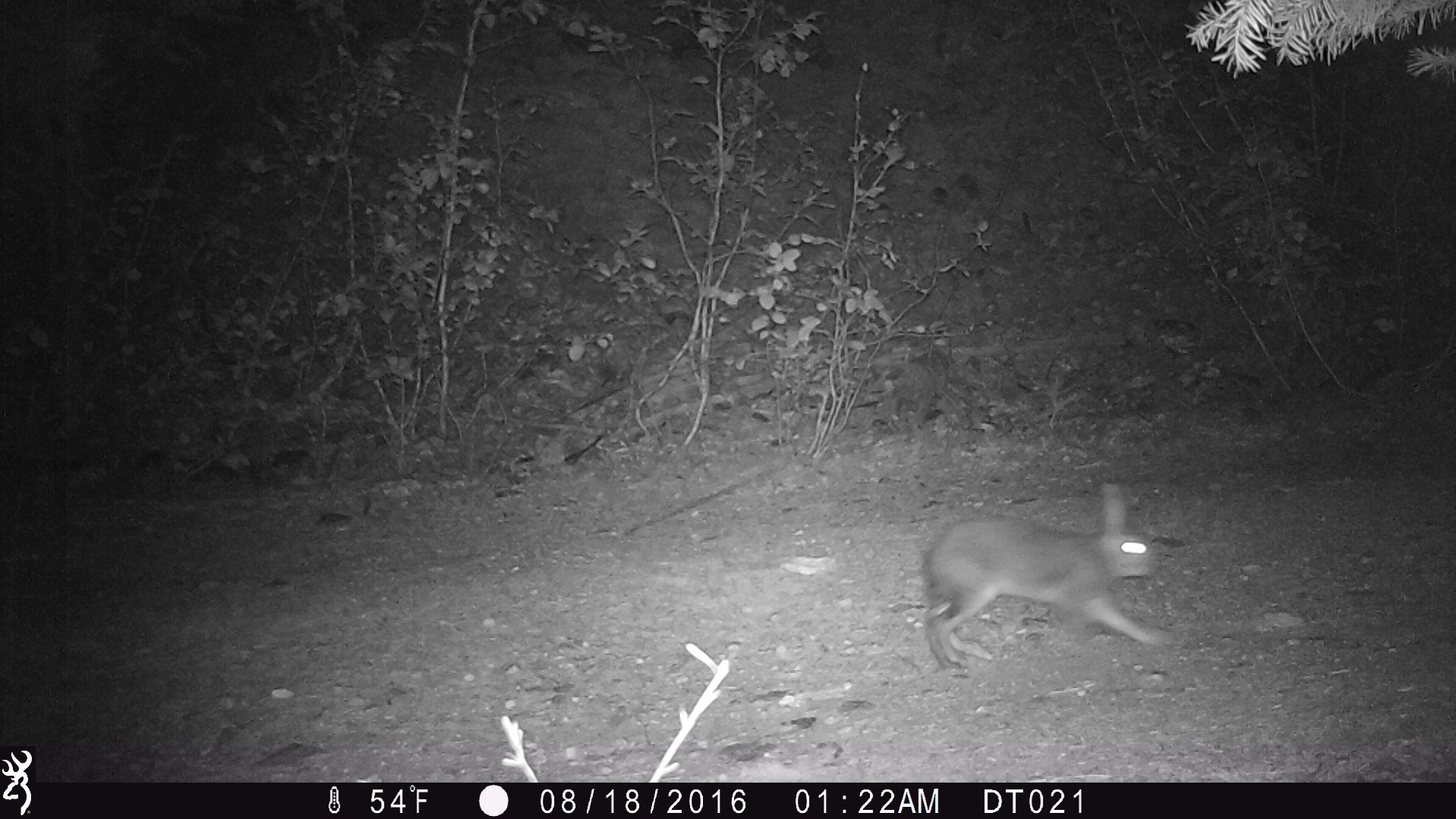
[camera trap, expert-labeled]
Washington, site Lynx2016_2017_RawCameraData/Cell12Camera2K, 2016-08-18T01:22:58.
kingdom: Animalia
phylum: Chordata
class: Mammalia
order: Lagomorpha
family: Leporidae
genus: Lepus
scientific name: Lepus americanus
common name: snowshoe hare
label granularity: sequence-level